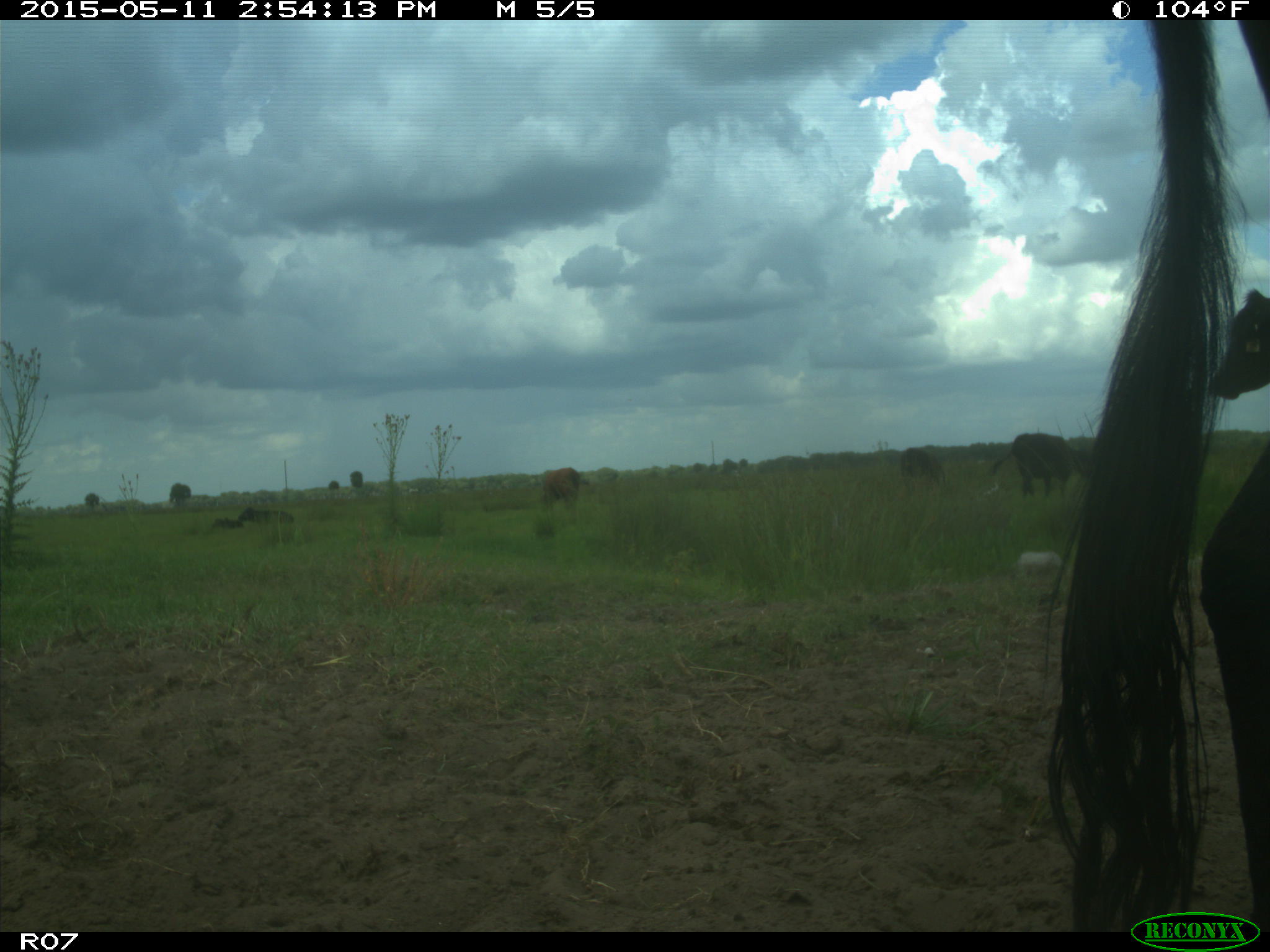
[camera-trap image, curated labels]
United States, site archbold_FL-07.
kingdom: Animalia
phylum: Chordata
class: Mammalia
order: Artiodactyla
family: Bovidae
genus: Bos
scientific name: Bos taurus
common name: domestic cow